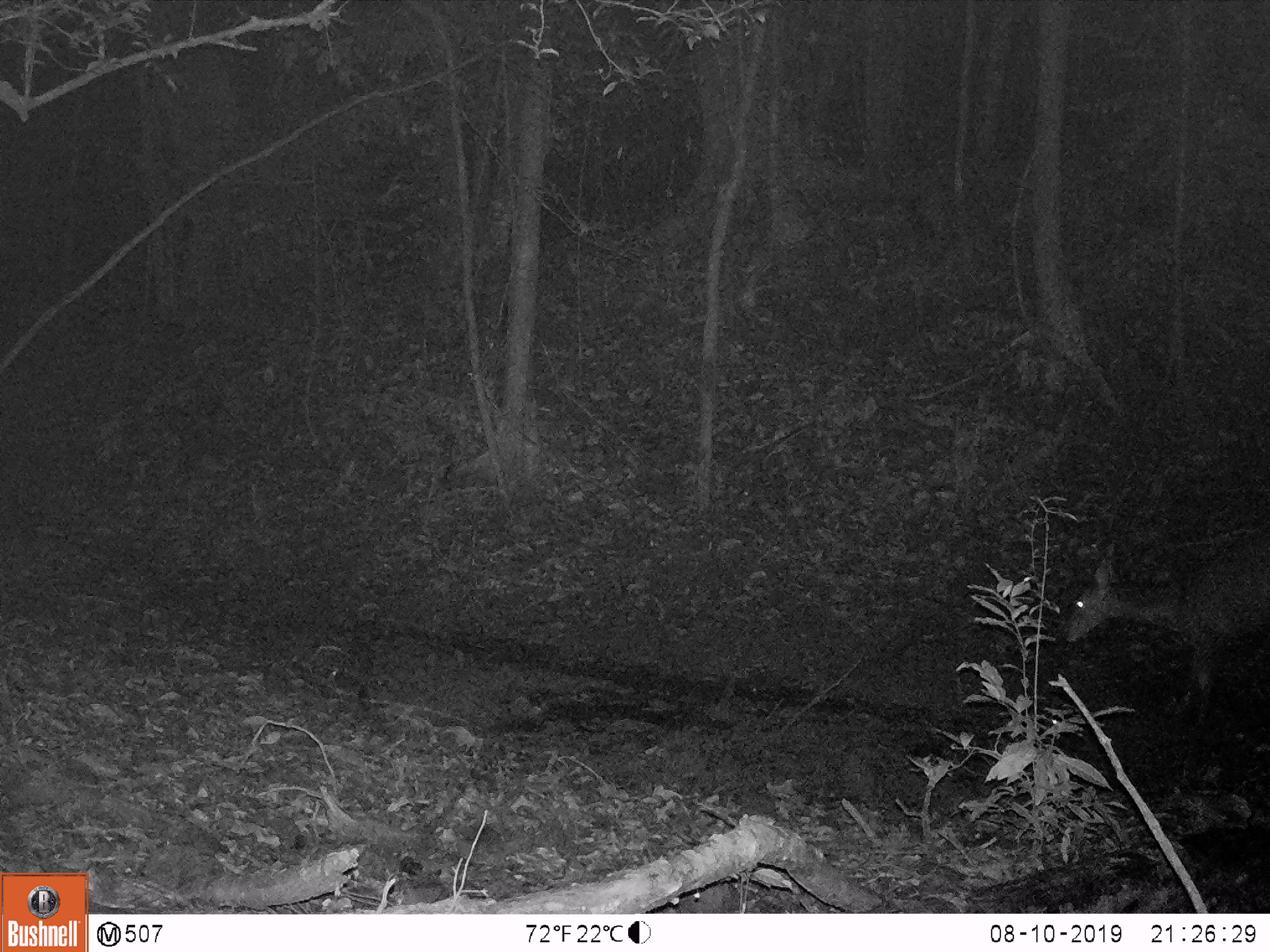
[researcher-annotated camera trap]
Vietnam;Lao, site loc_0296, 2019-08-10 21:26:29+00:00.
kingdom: Animalia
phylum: Chordata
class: Mammalia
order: Artiodactyla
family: Cervidae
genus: Rusa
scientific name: Rusa unicolor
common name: sambar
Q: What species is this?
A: Sambar (Rusa unicolor).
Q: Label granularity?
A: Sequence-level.